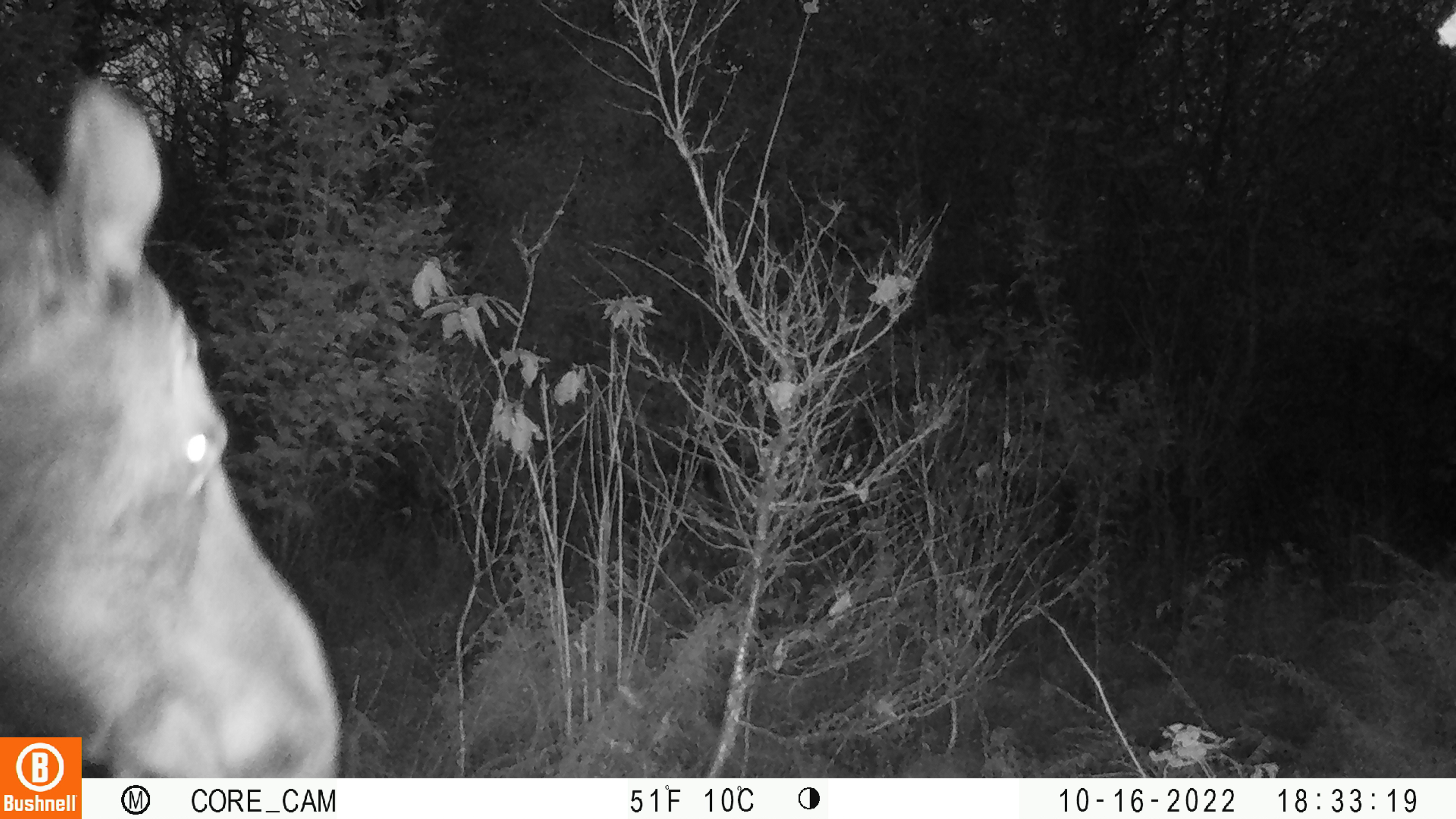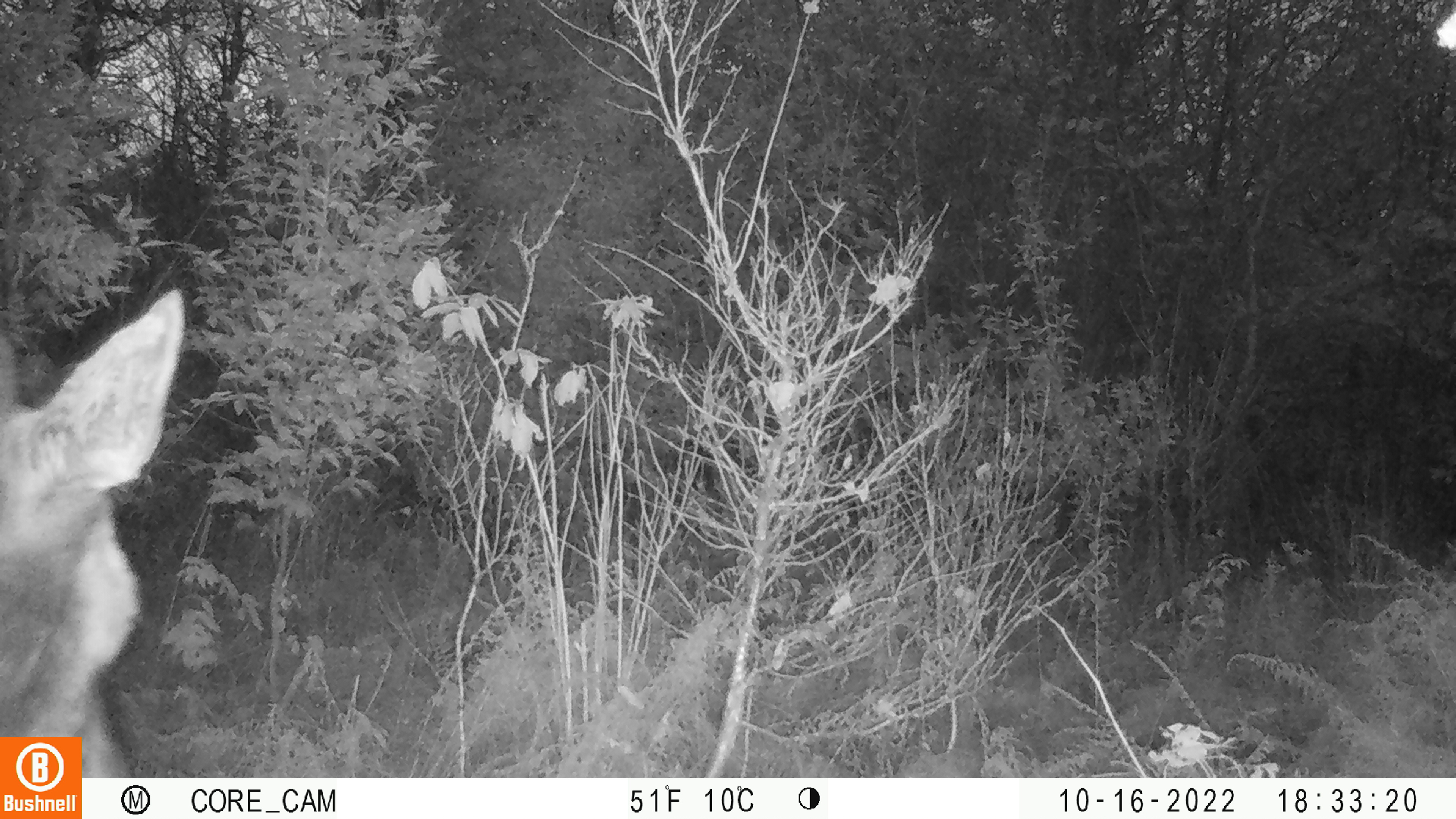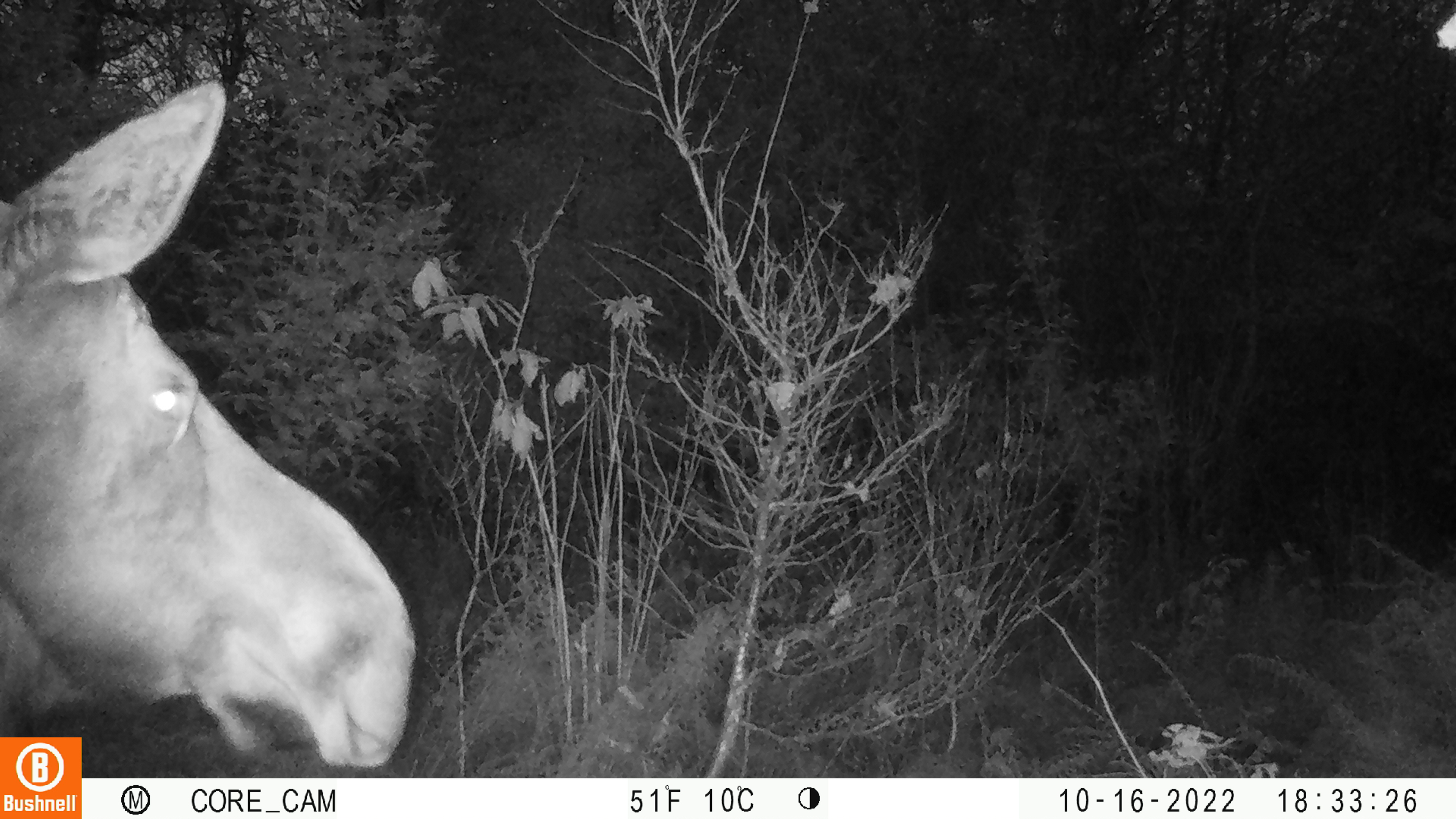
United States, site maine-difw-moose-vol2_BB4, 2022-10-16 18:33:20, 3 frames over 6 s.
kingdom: Animalia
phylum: Chordata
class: Mammalia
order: Artiodactyla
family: Cervidae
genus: Alces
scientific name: Alces alces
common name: moose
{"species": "moose (Alces alces)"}